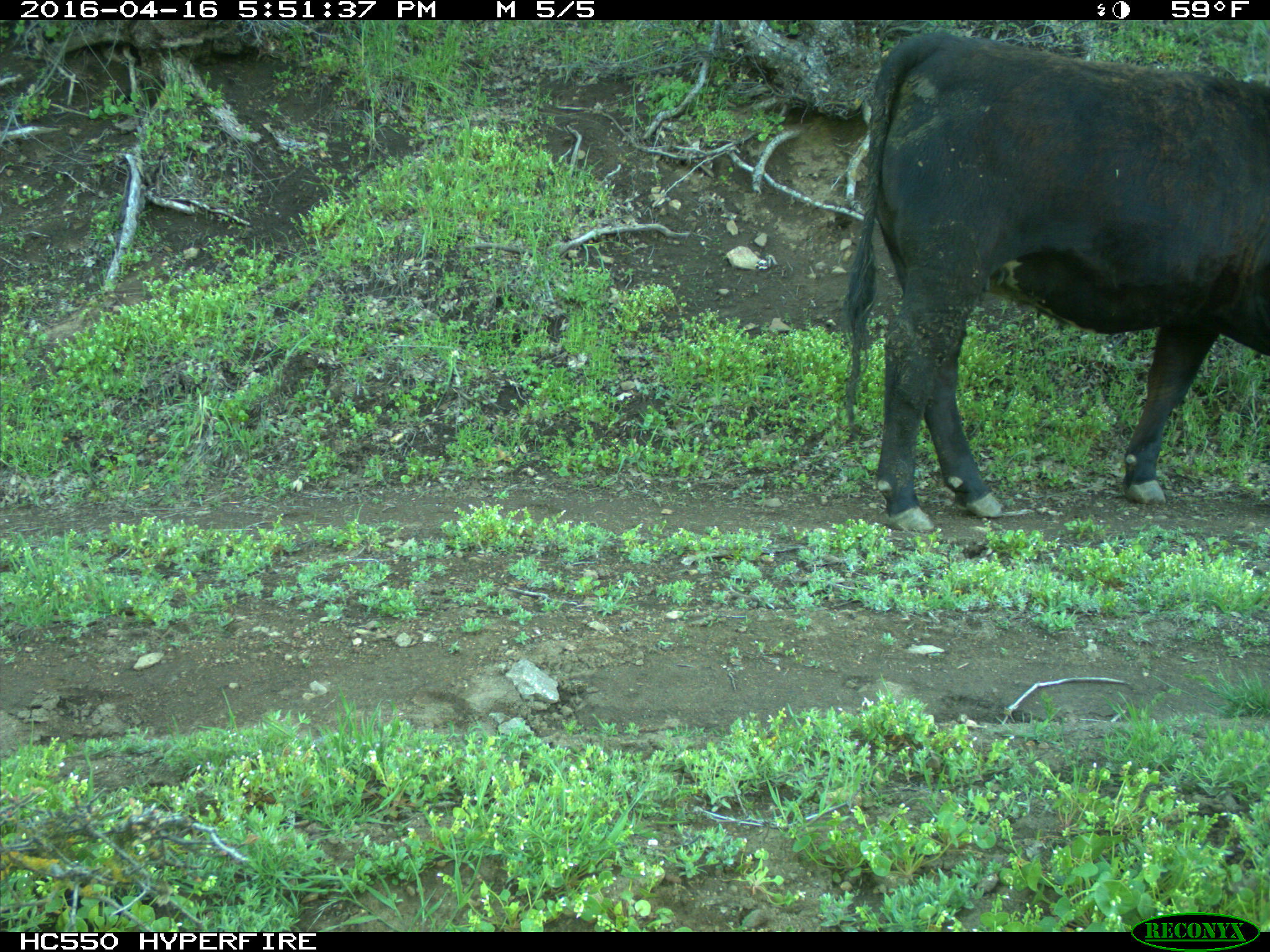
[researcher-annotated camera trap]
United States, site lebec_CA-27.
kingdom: Animalia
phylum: Chordata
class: Mammalia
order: Artiodactyla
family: Bovidae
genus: Bos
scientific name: Bos taurus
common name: domestic cow